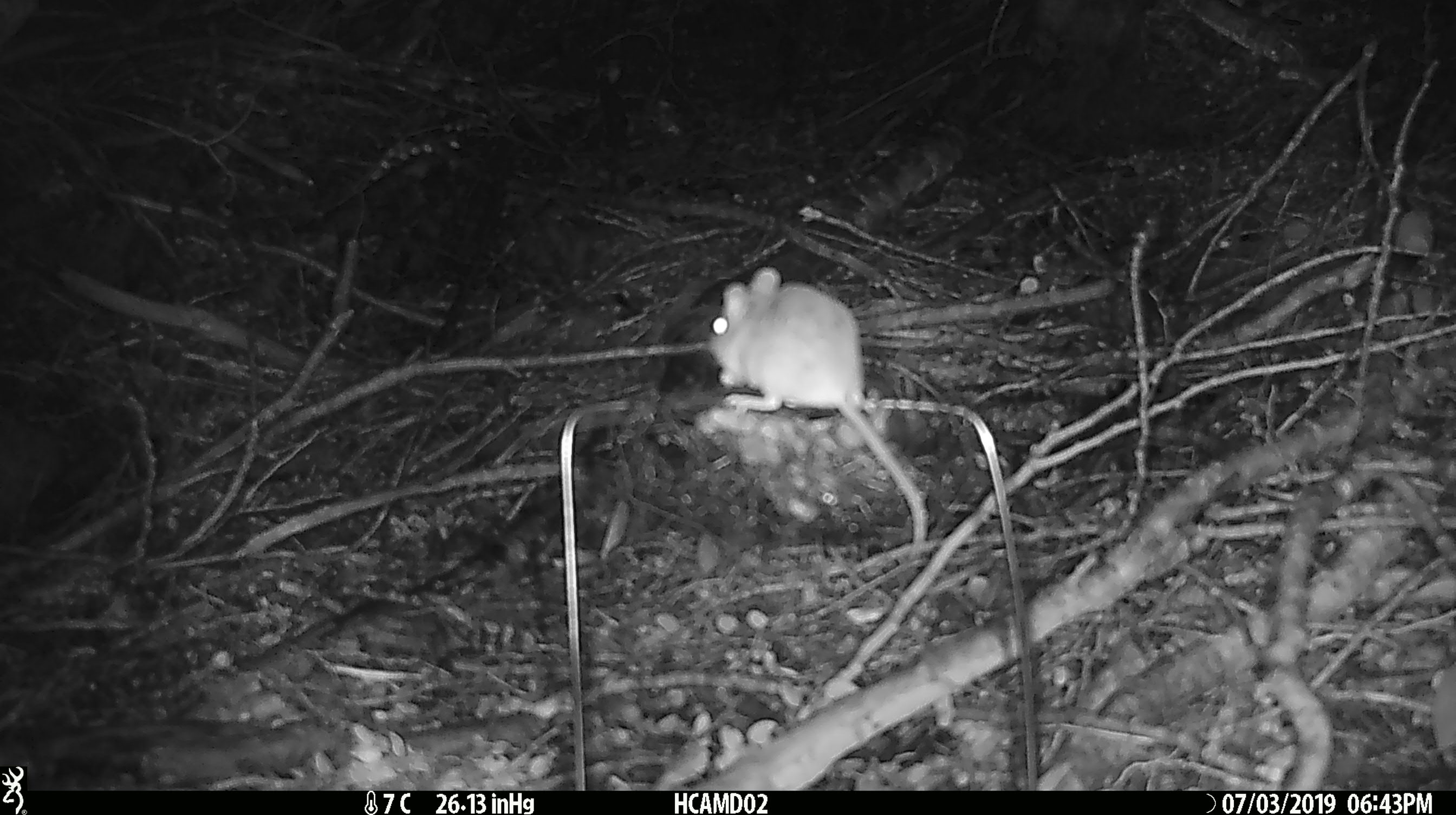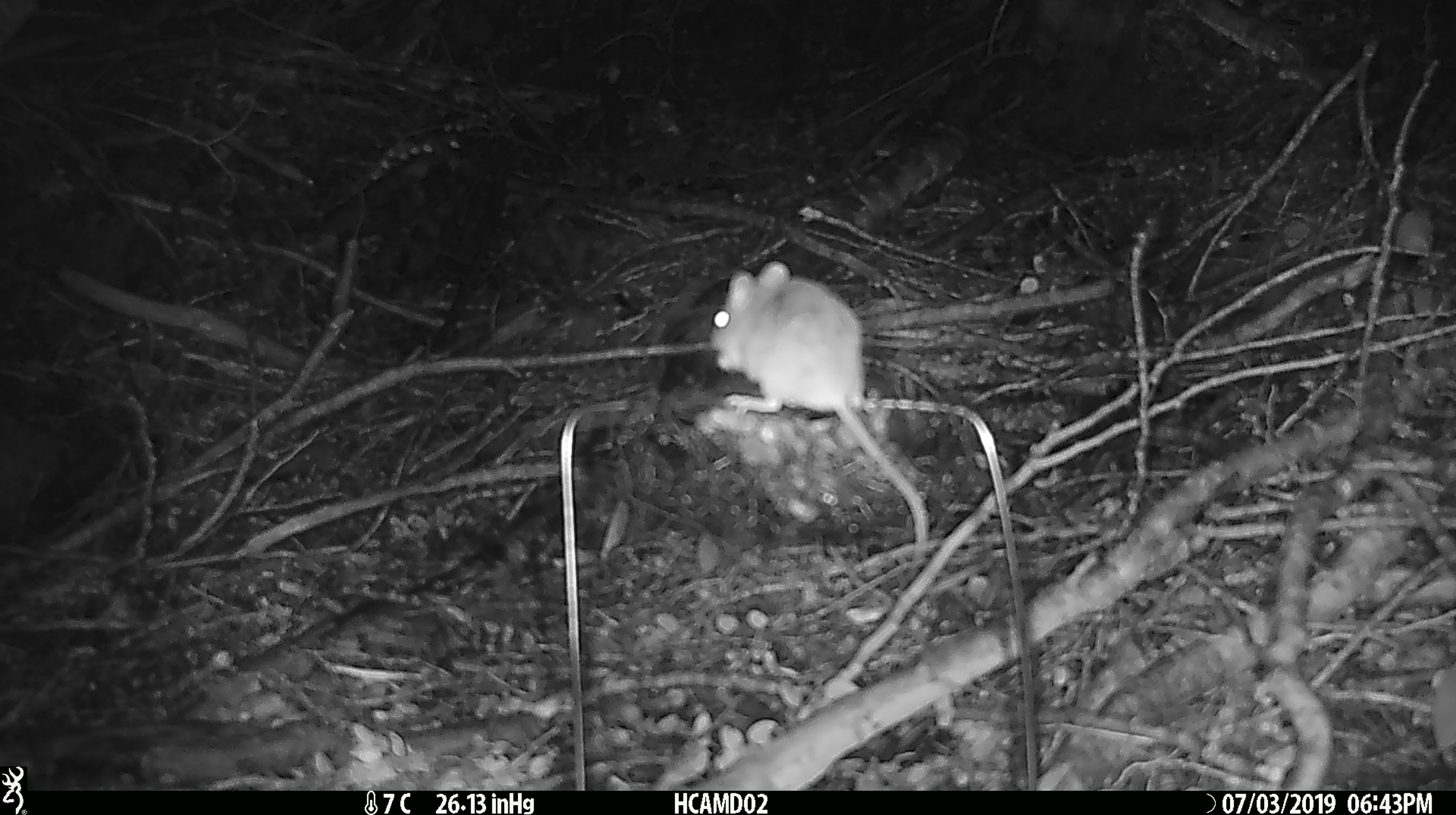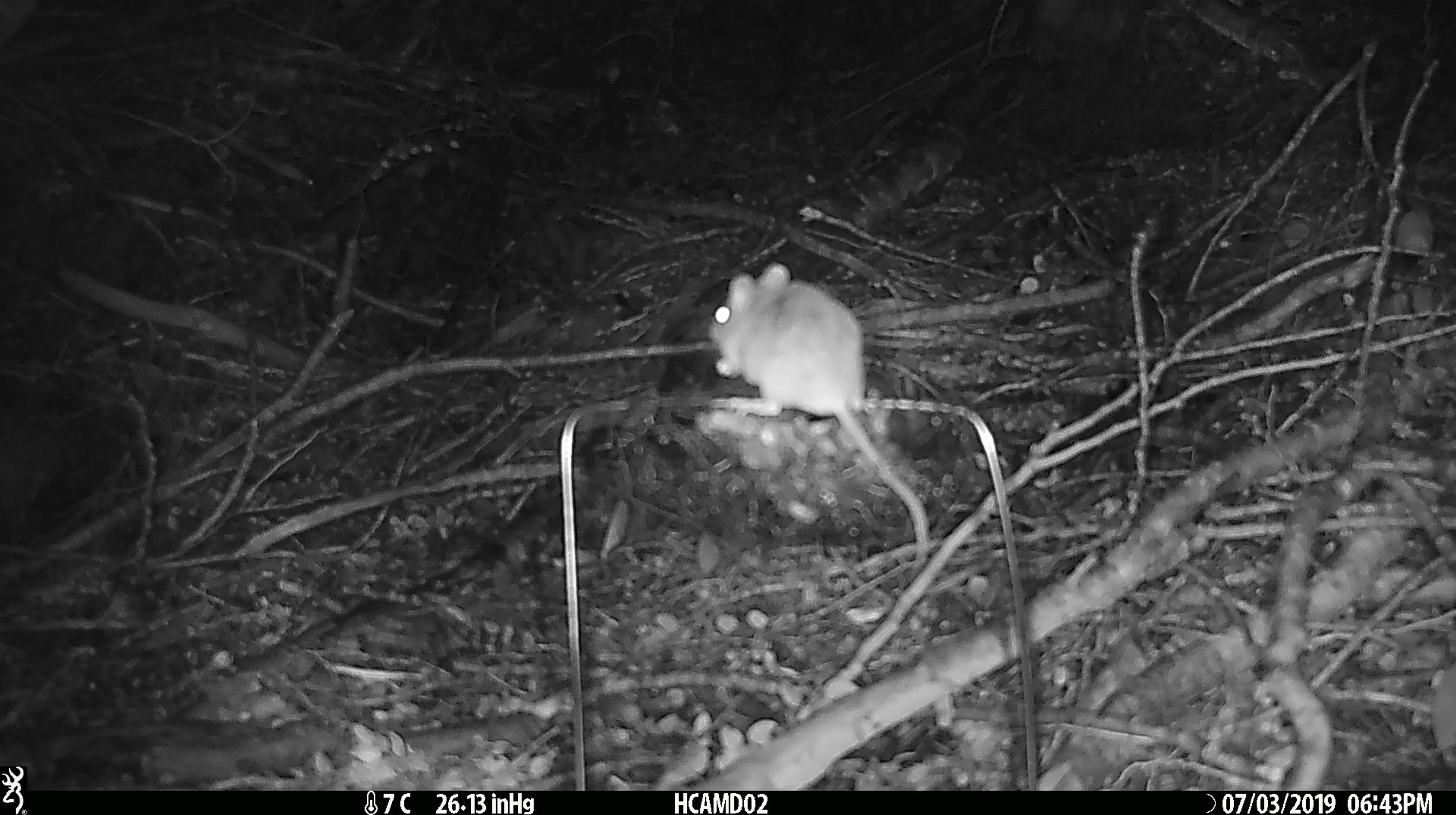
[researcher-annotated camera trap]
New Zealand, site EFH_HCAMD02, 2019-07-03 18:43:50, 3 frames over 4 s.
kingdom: Animalia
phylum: Chordata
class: Mammalia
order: Rodentia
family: Muridae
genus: Mus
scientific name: Mus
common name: mouse